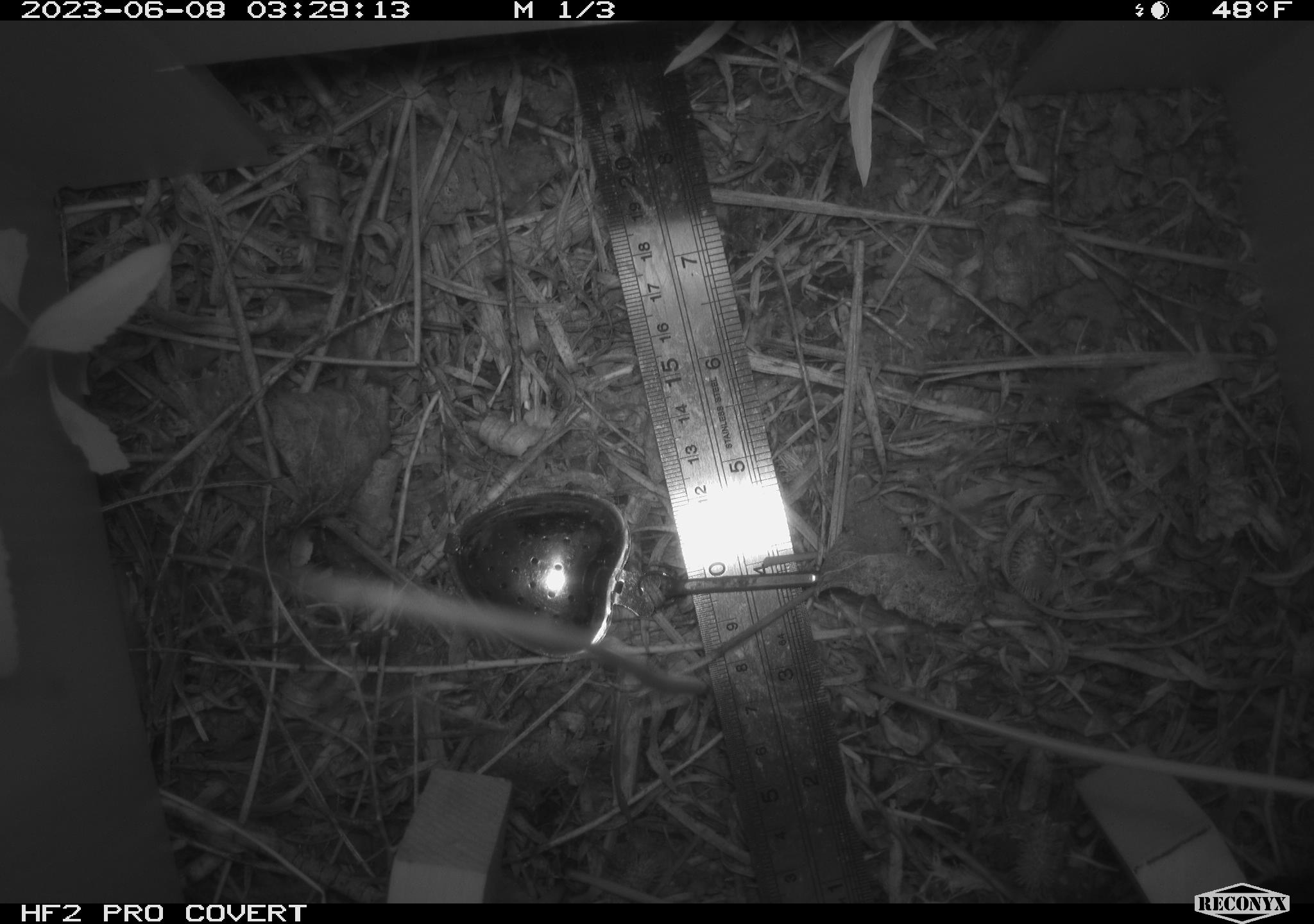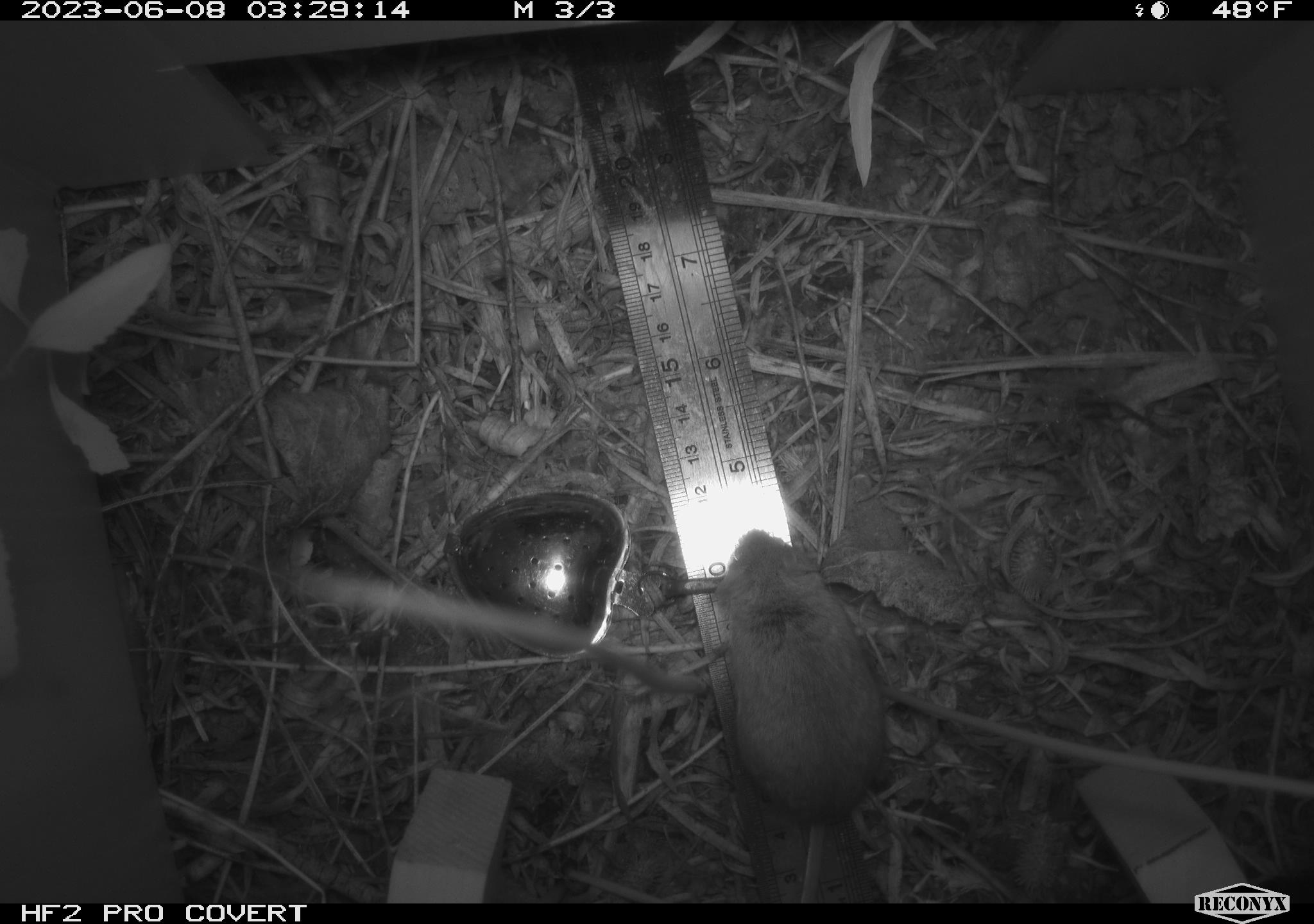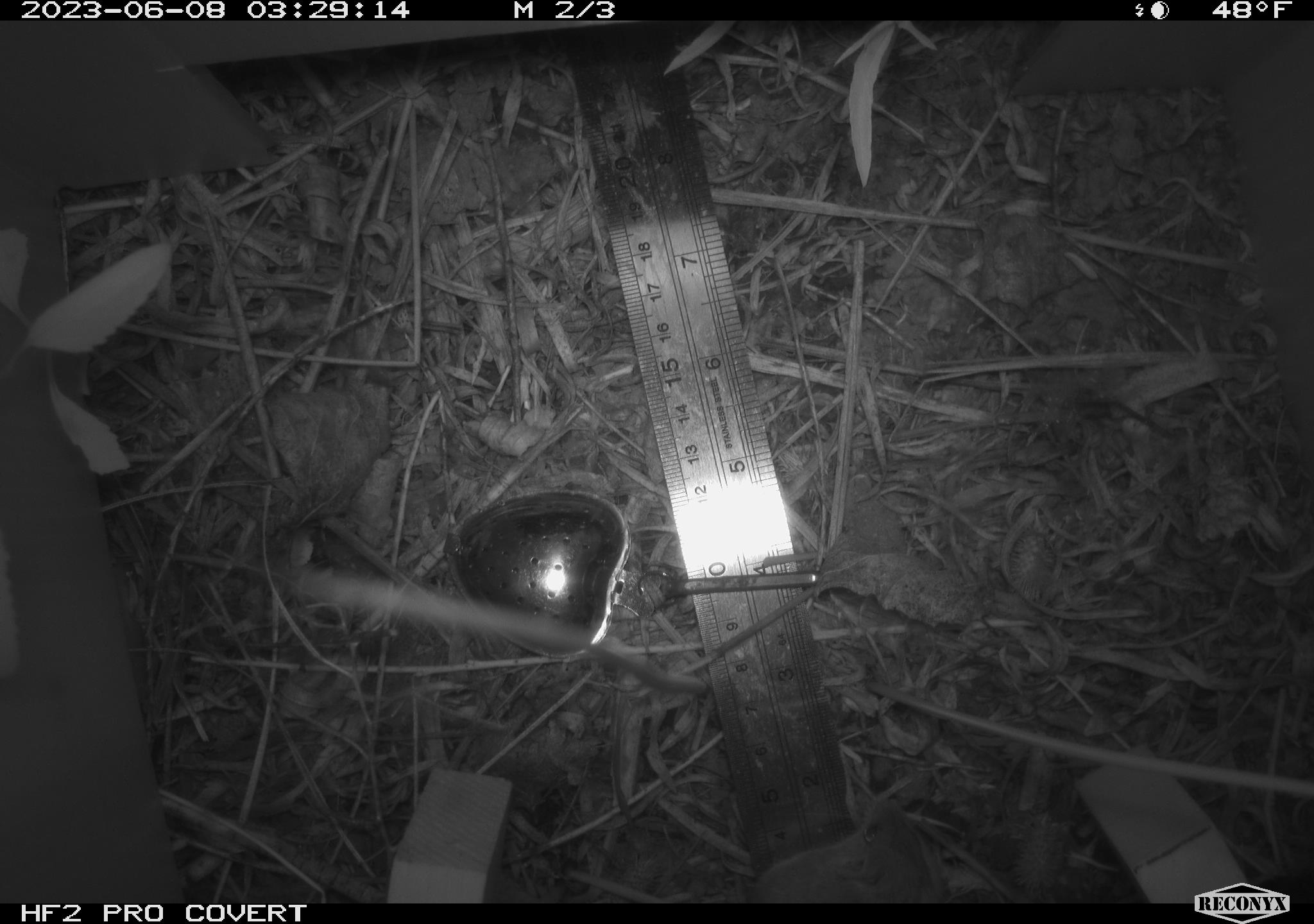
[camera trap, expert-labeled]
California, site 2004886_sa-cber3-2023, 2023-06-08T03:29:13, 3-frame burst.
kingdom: Animalia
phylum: Chordata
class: Mammalia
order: Rodentia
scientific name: Rodentia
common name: mouse species